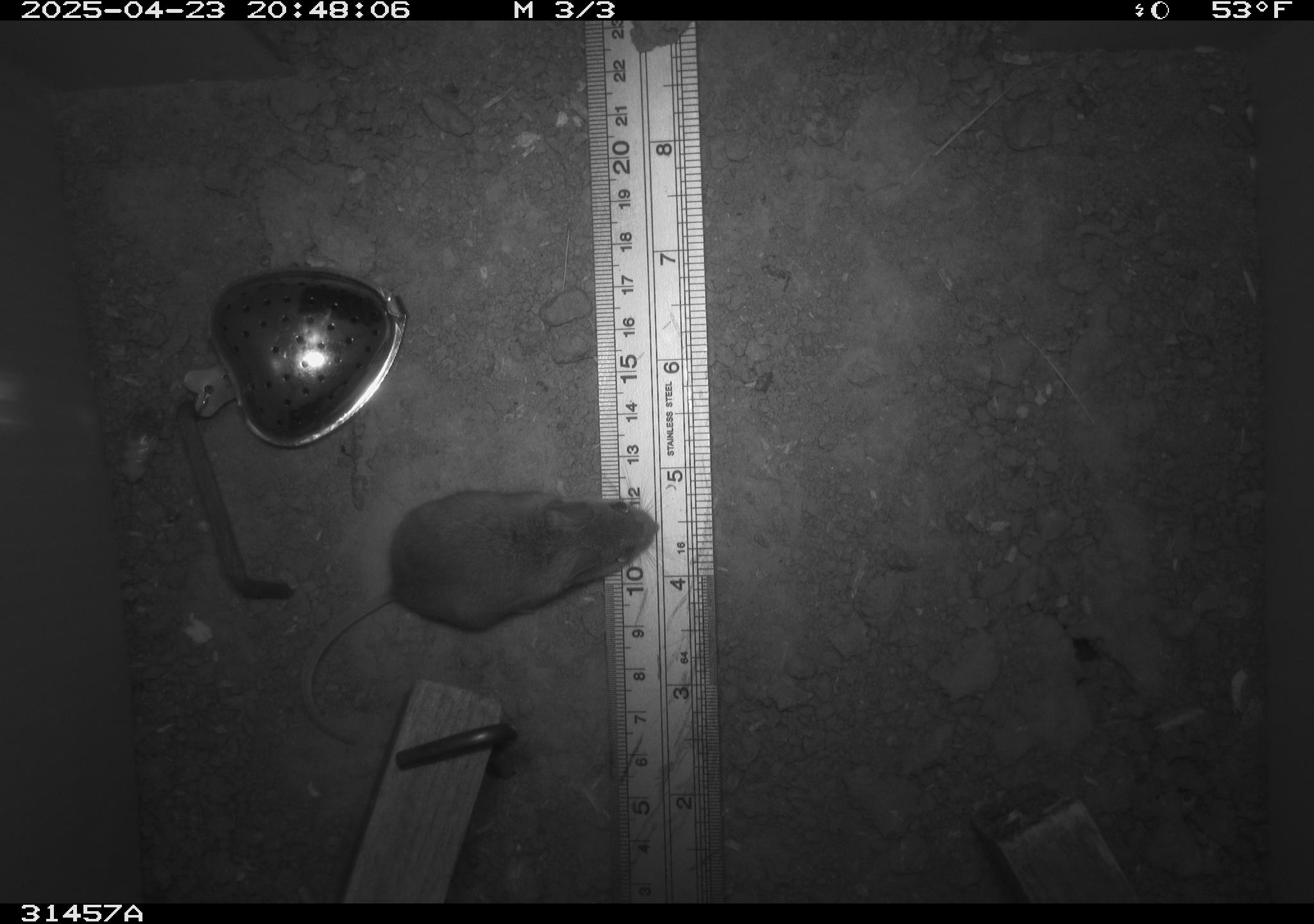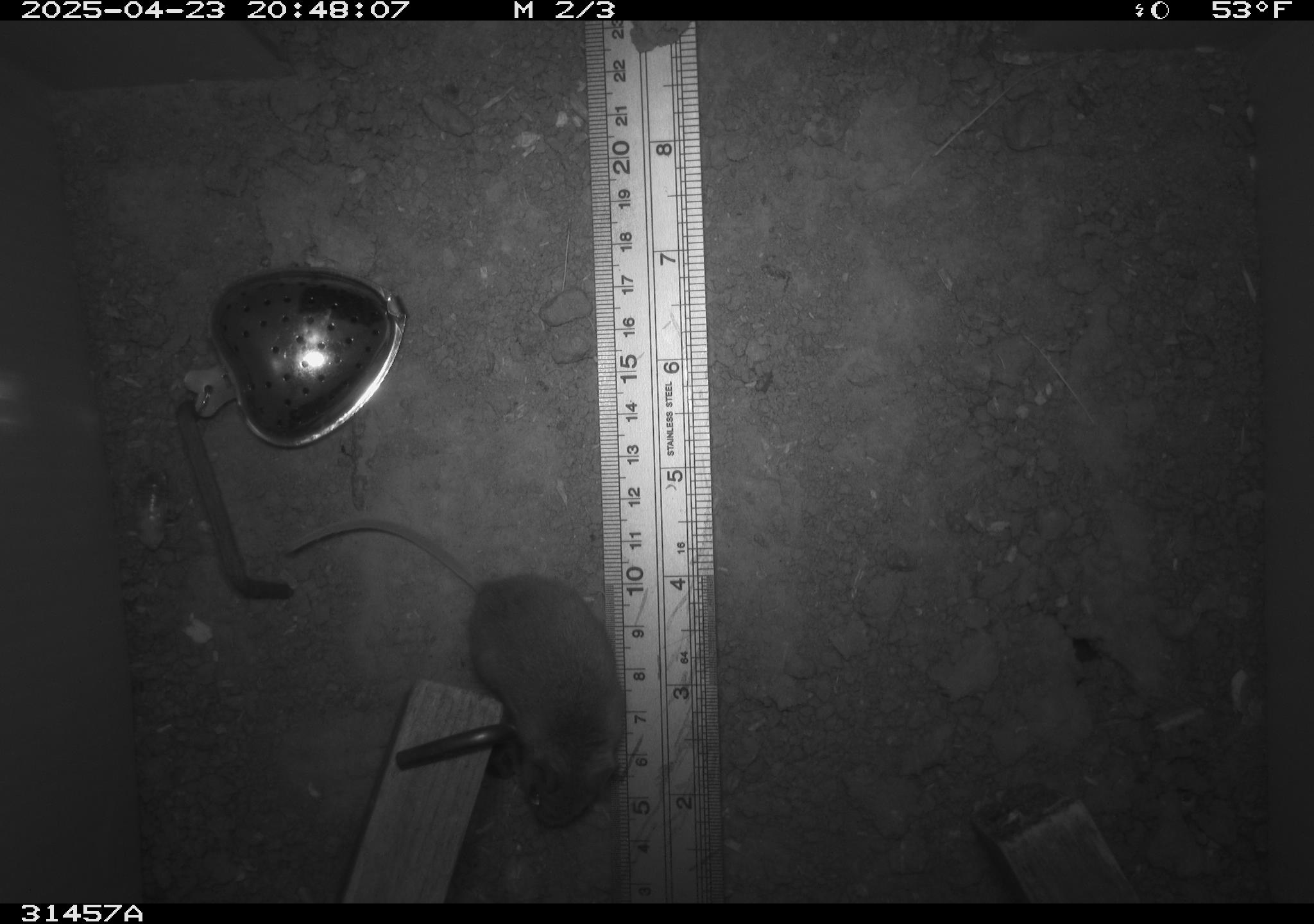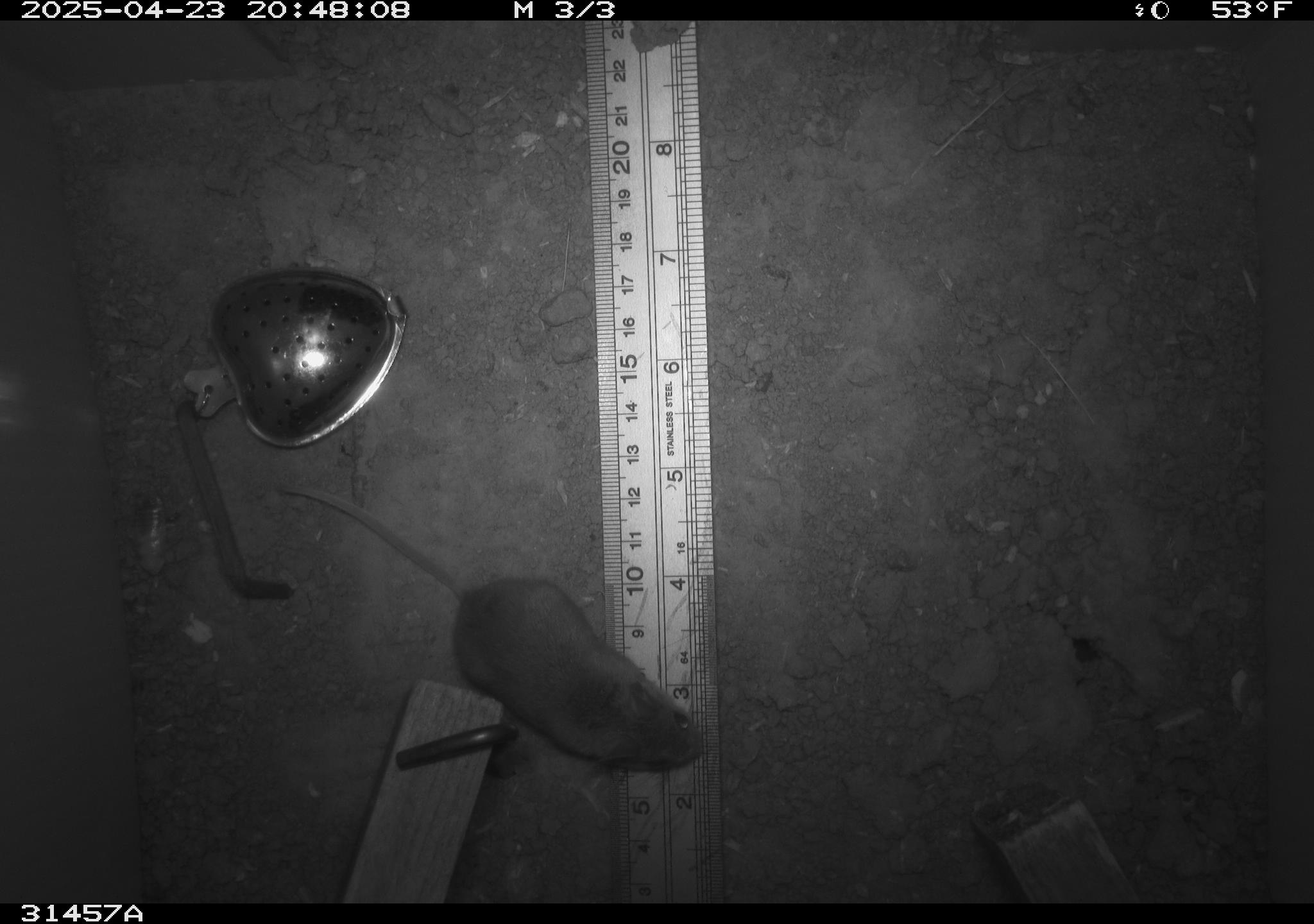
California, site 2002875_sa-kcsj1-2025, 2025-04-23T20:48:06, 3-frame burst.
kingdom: Animalia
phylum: Chordata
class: Mammalia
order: Rodentia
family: Muridae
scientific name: Muridae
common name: murids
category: muridae family